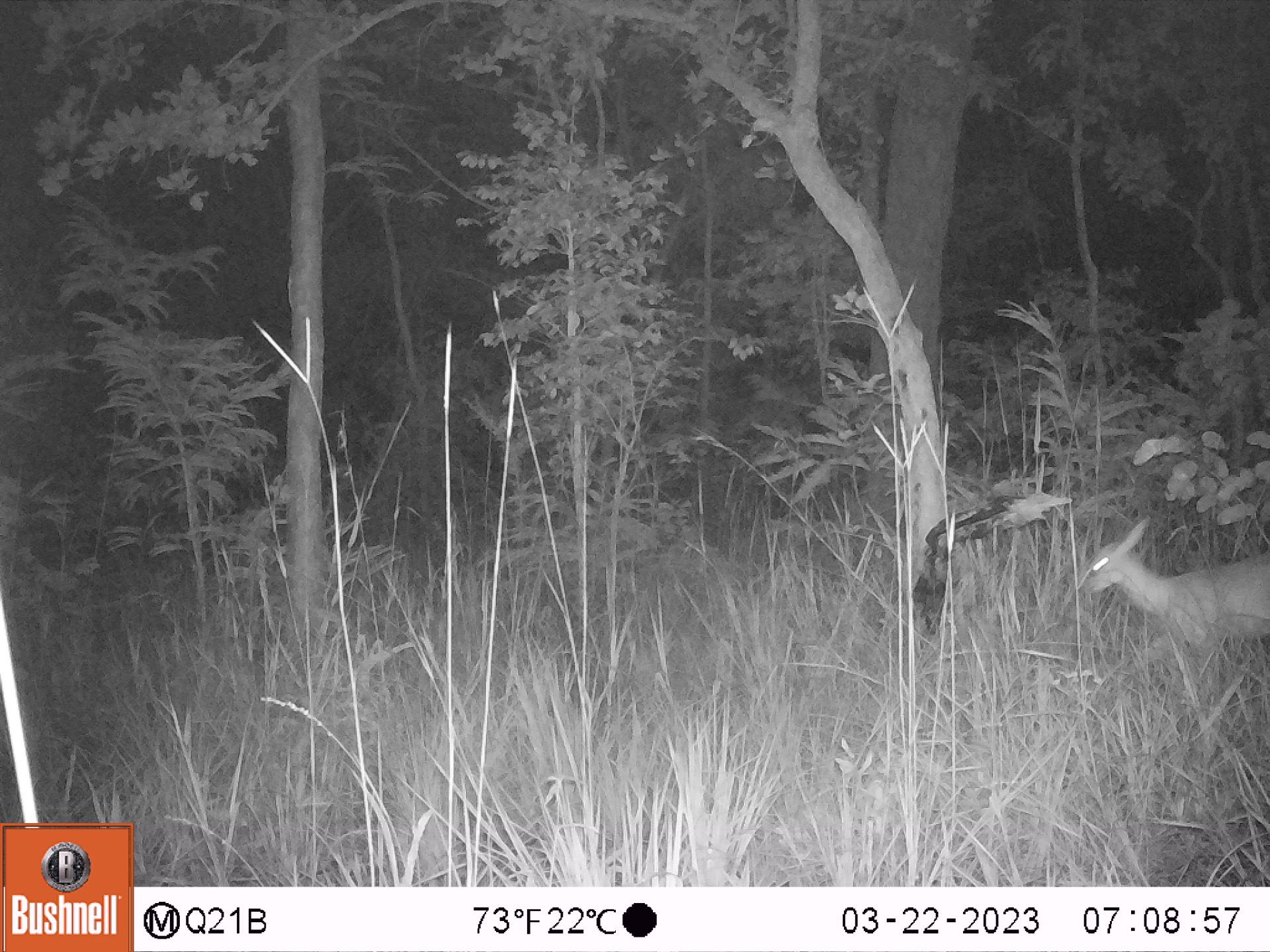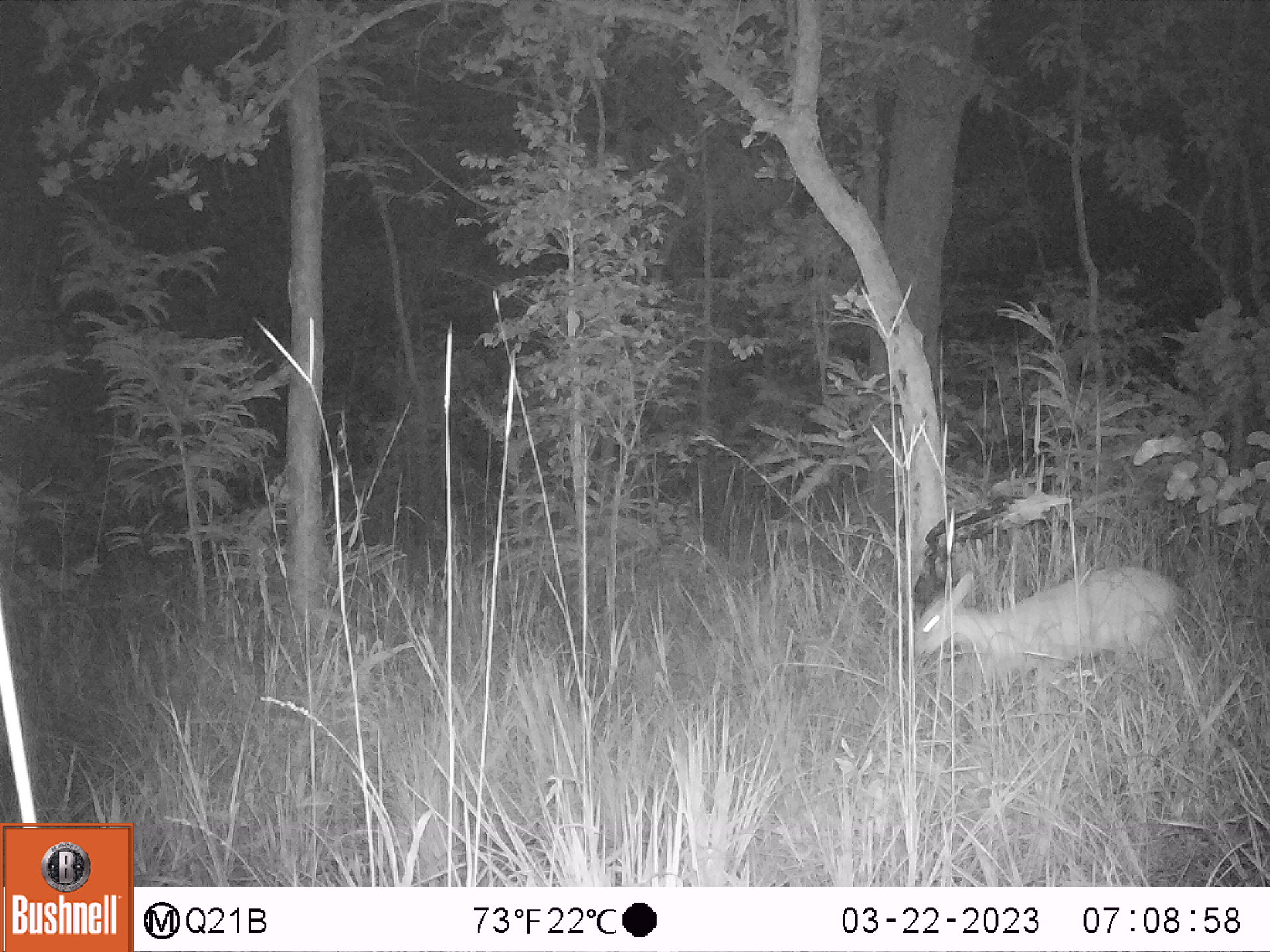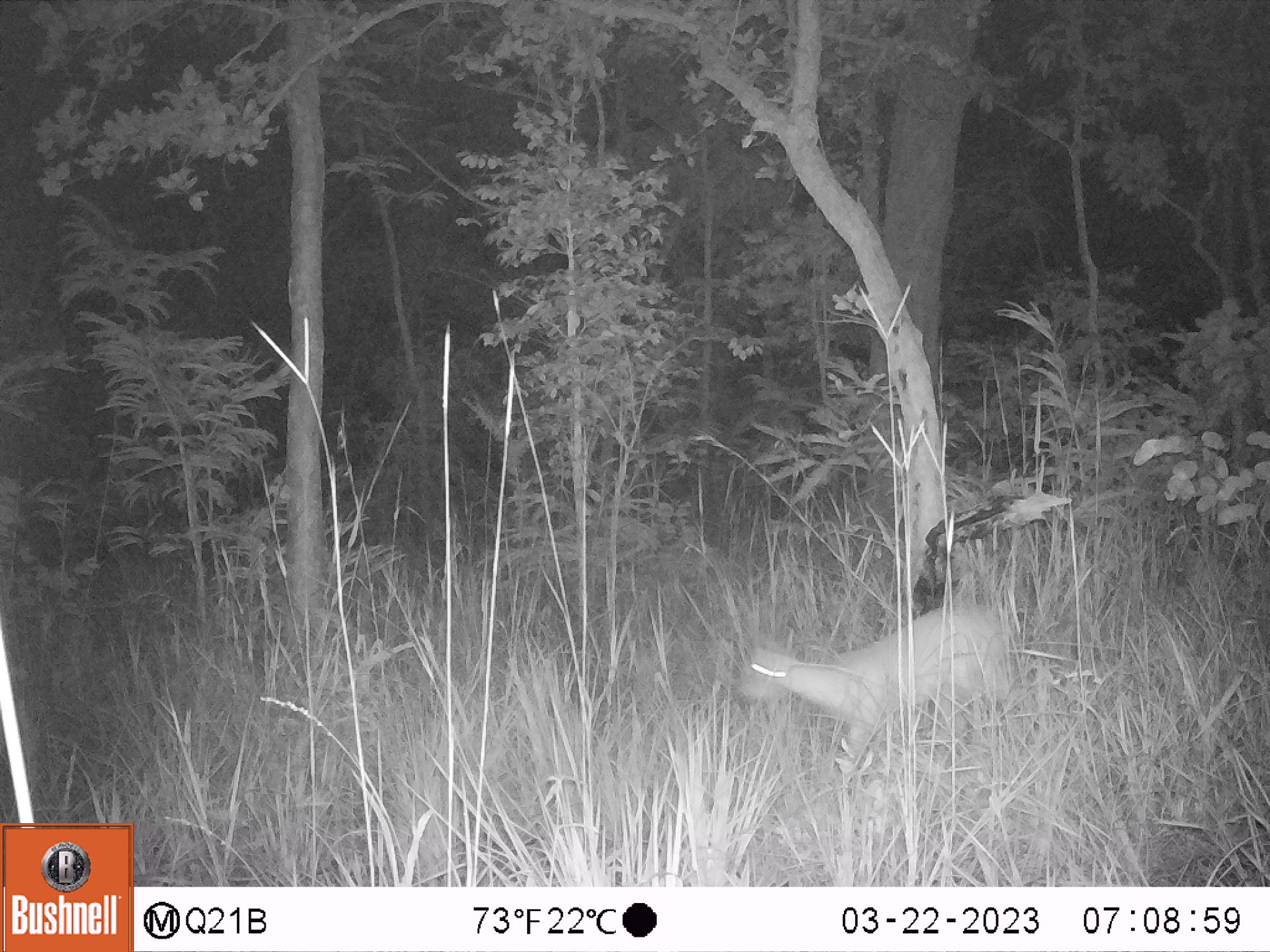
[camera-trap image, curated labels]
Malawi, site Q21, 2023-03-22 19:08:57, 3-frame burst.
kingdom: Animalia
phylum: Chordata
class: Mammalia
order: Artiodactyla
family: Bovidae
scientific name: Antilopinae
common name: small antelope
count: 1